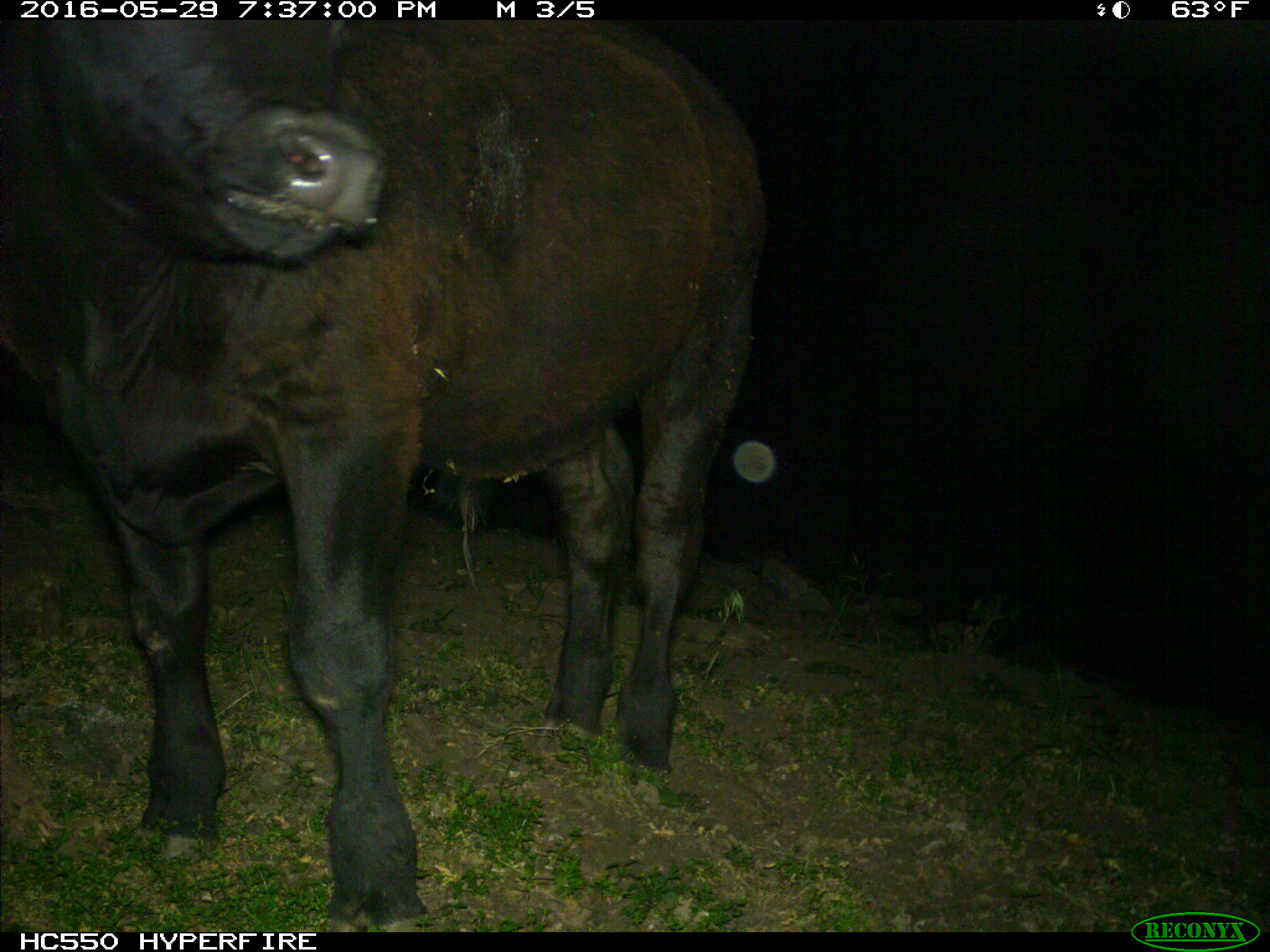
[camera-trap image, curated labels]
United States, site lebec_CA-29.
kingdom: Animalia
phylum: Chordata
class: Mammalia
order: Artiodactyla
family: Bovidae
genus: Bos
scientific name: Bos taurus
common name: domestic cow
Bos taurus (domestic cow).